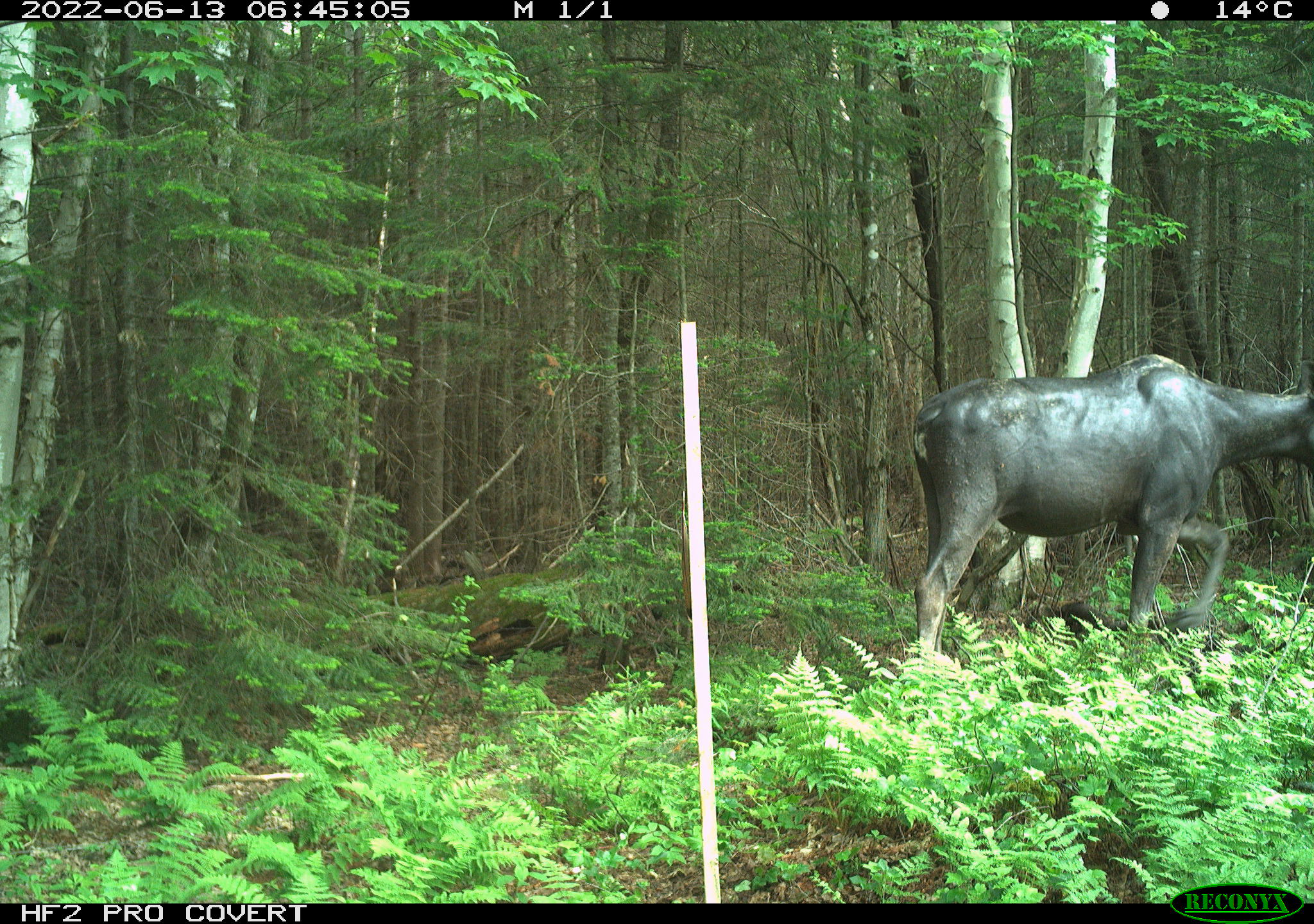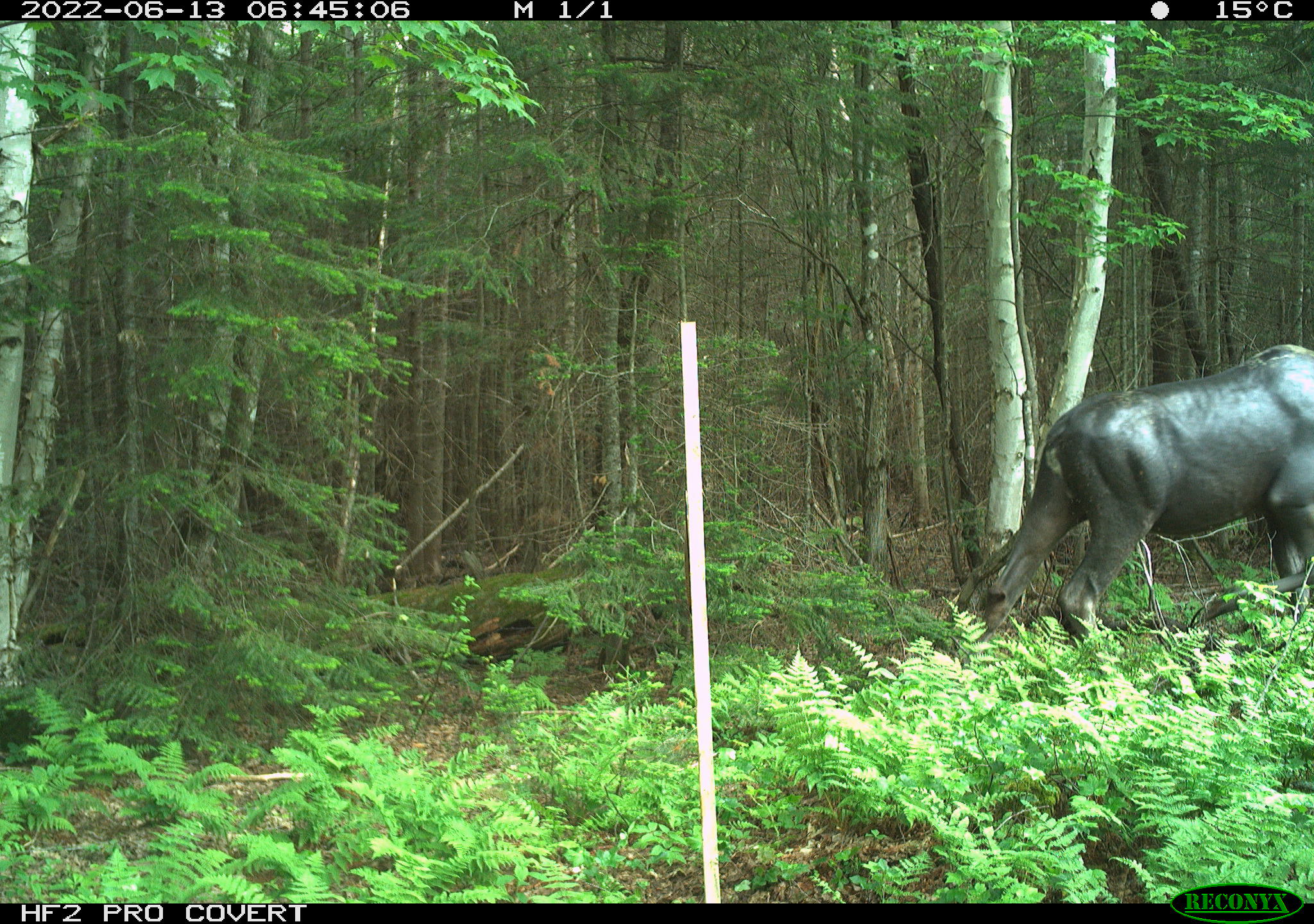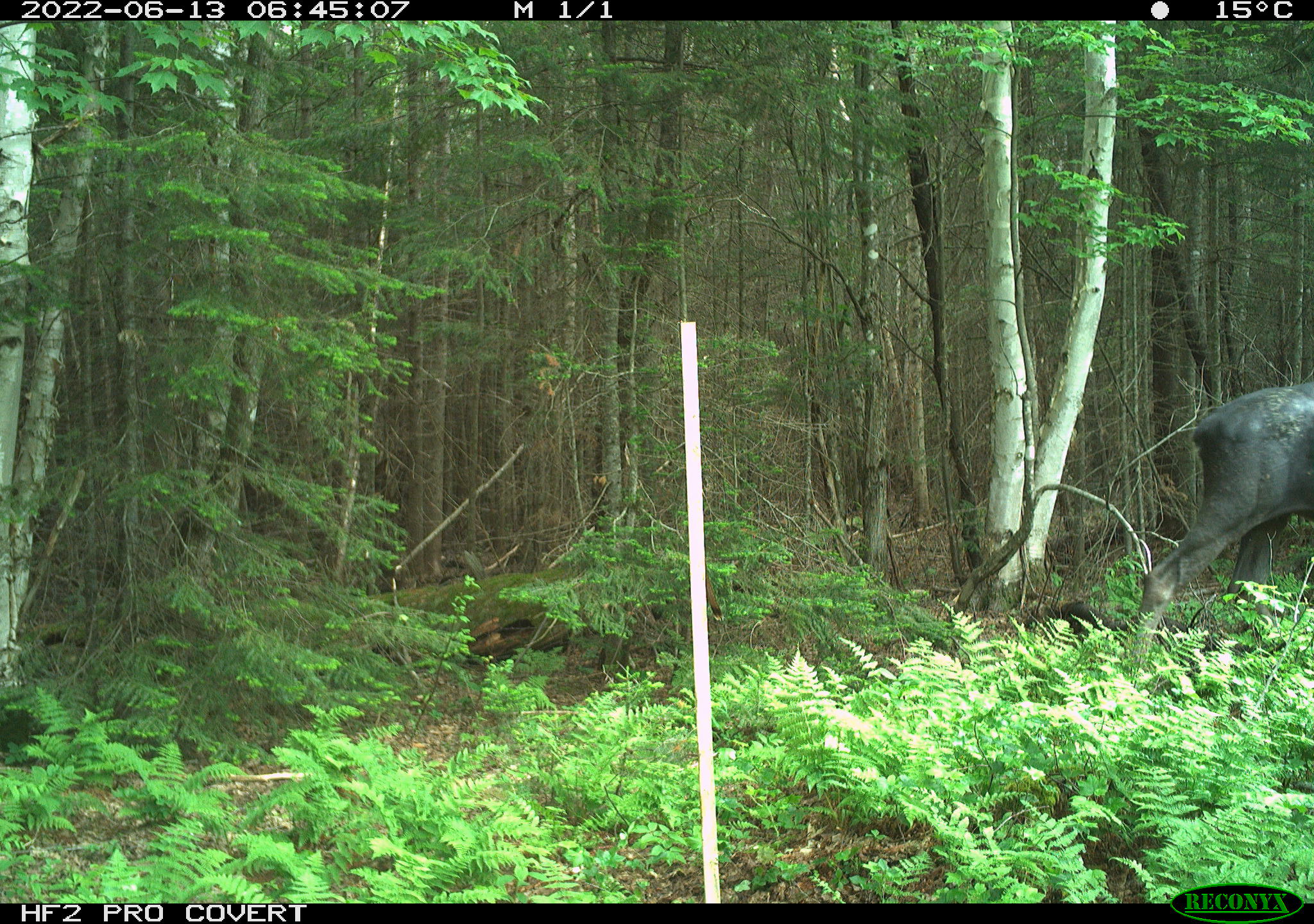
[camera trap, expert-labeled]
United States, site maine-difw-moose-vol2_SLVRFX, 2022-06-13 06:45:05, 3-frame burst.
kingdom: Animalia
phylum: Chordata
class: Mammalia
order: Artiodactyla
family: Cervidae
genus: Alces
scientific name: Alces alces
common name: moose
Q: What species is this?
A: Moose (Alces alces).